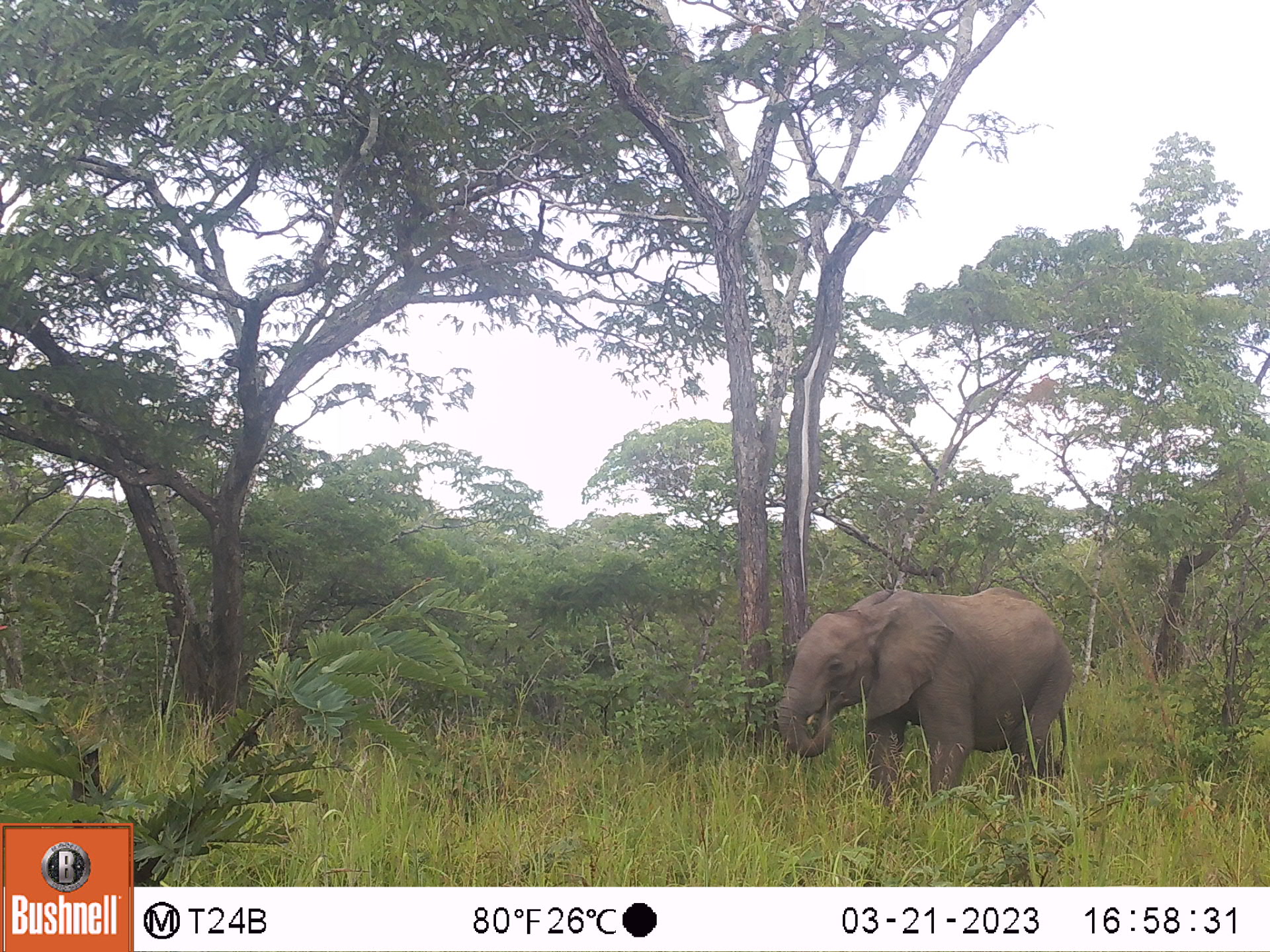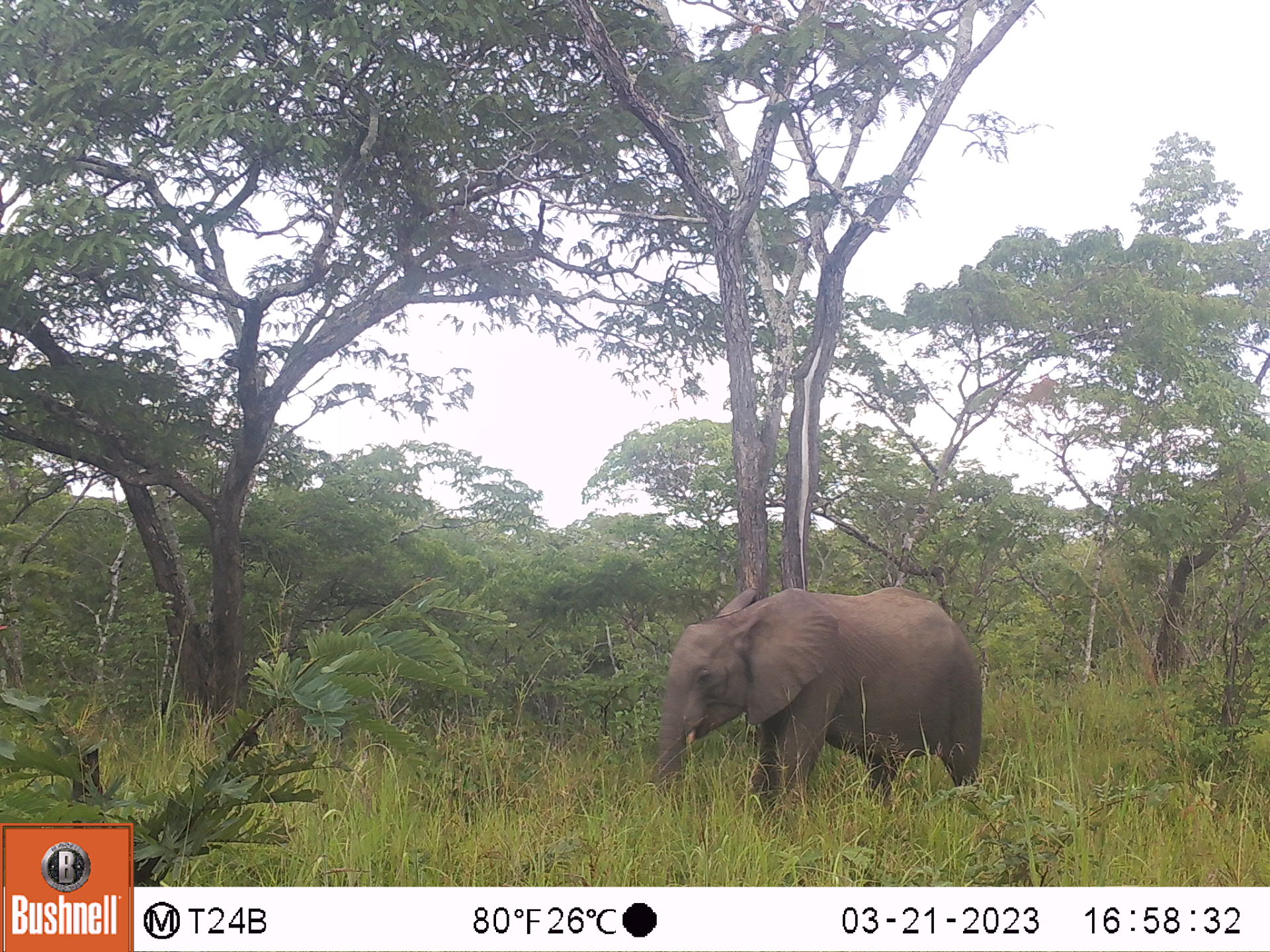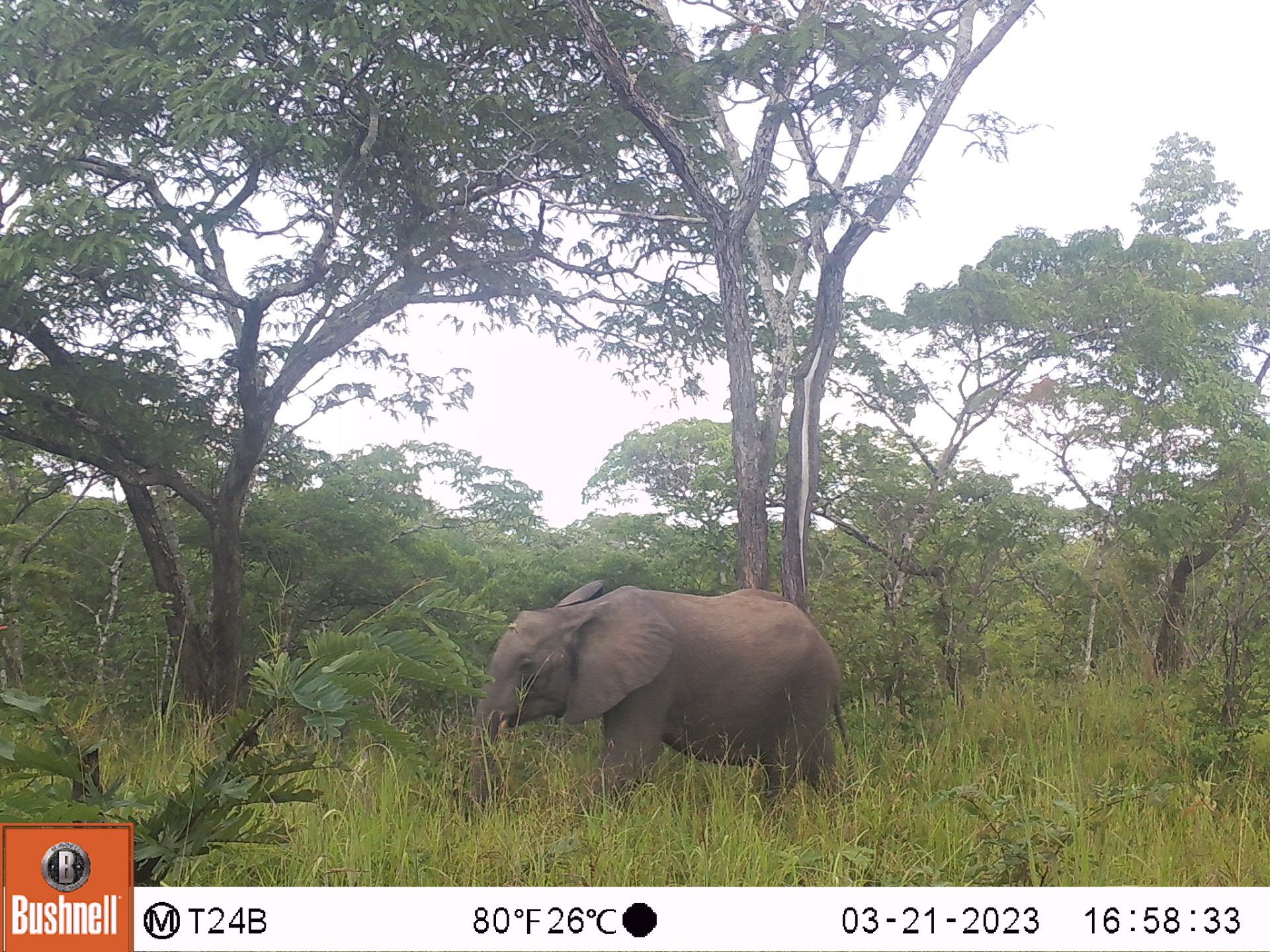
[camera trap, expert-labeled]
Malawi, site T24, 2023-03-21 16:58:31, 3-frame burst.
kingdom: Animalia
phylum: Chordata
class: Mammalia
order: Proboscidea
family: Elephantidae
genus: Loxodonta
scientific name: Loxodonta africana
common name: african savanna elephant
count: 1